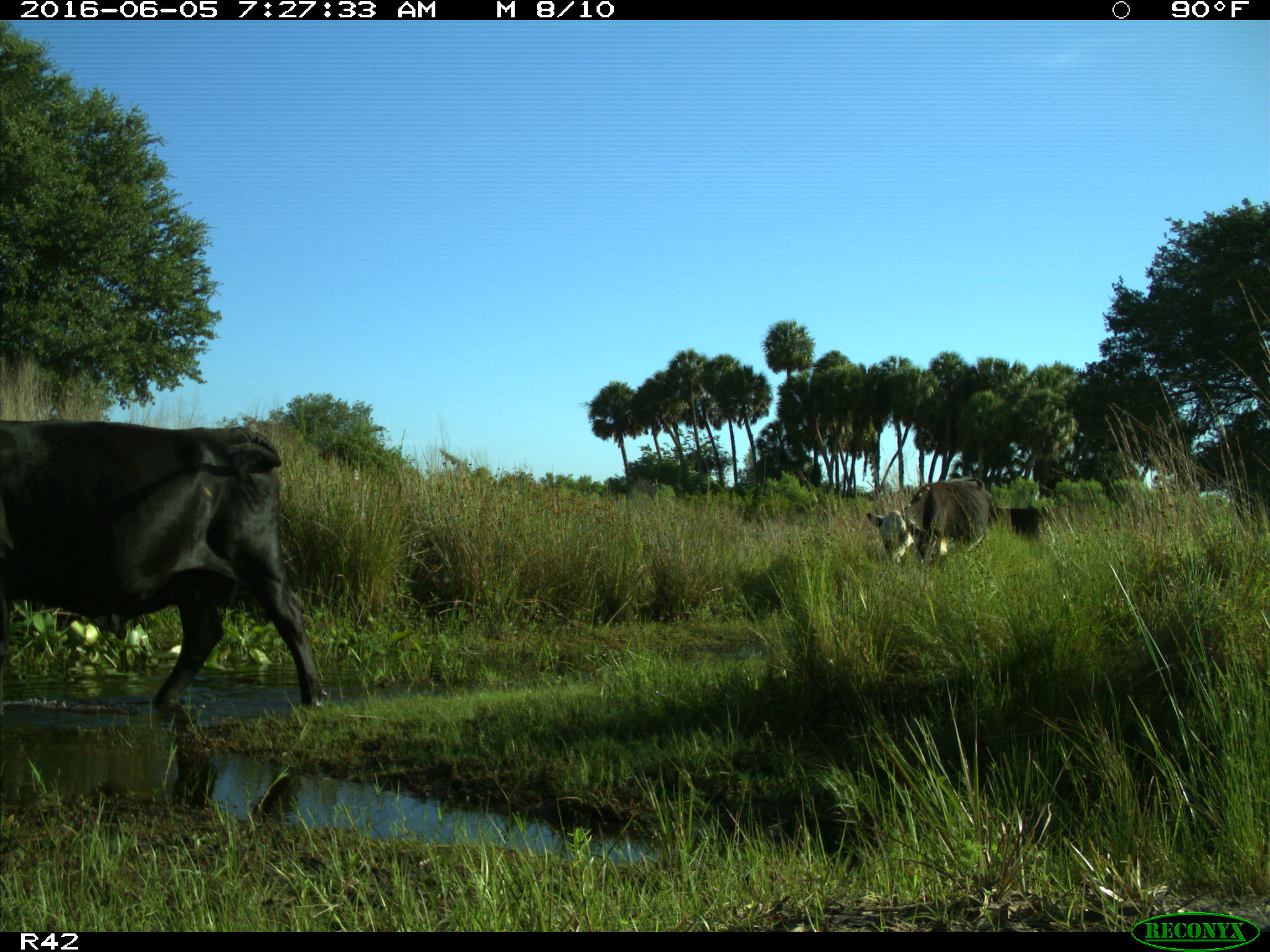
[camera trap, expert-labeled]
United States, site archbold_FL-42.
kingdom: Animalia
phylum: Chordata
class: Mammalia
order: Artiodactyla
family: Bovidae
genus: Bos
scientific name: Bos taurus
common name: domestic cow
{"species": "Bos taurus (domestic cow)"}